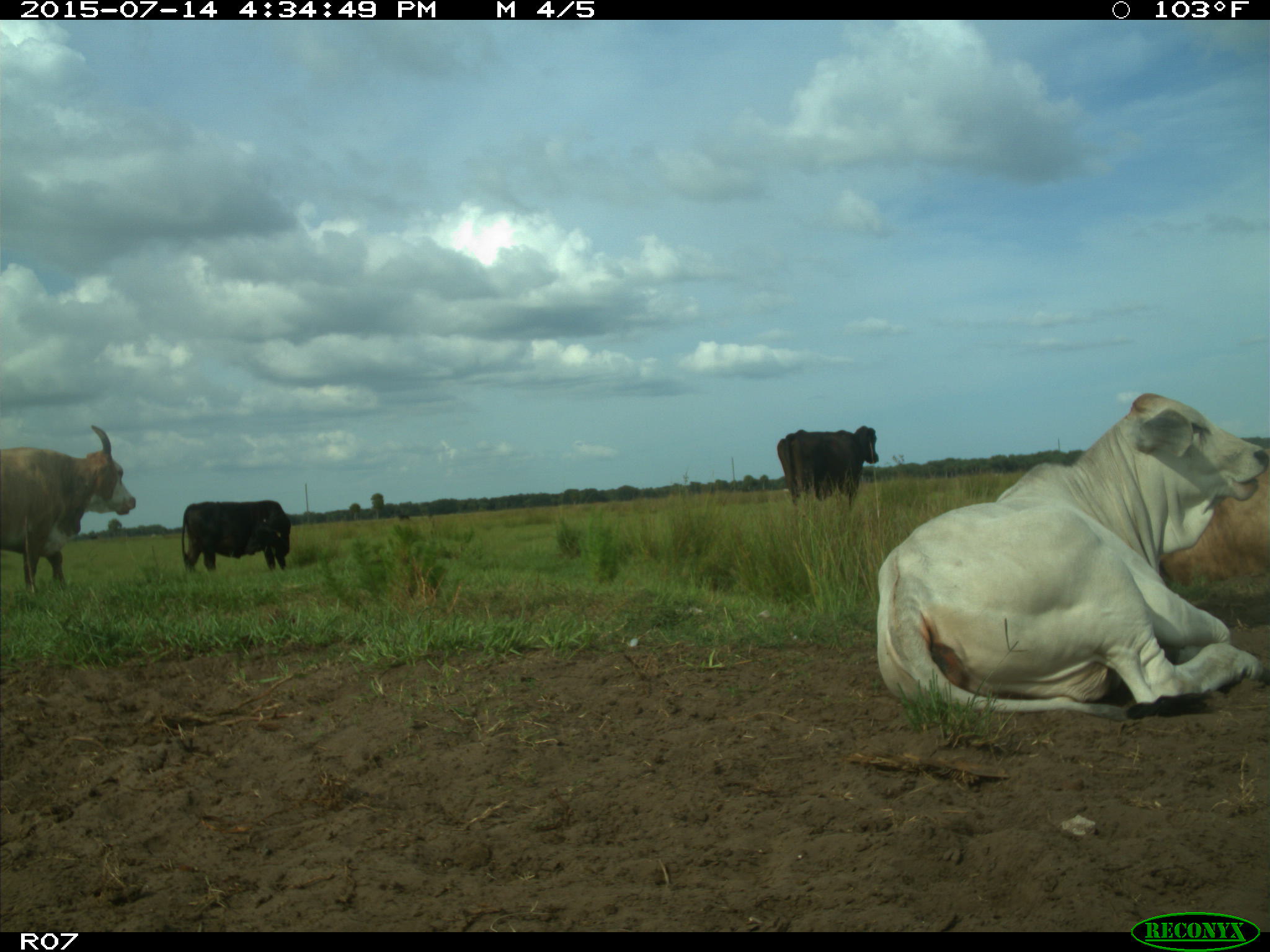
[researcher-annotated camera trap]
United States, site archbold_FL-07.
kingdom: Animalia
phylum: Chordata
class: Mammalia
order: Artiodactyla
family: Bovidae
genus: Bos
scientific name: Bos taurus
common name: domestic cow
Bos taurus (domestic cow).